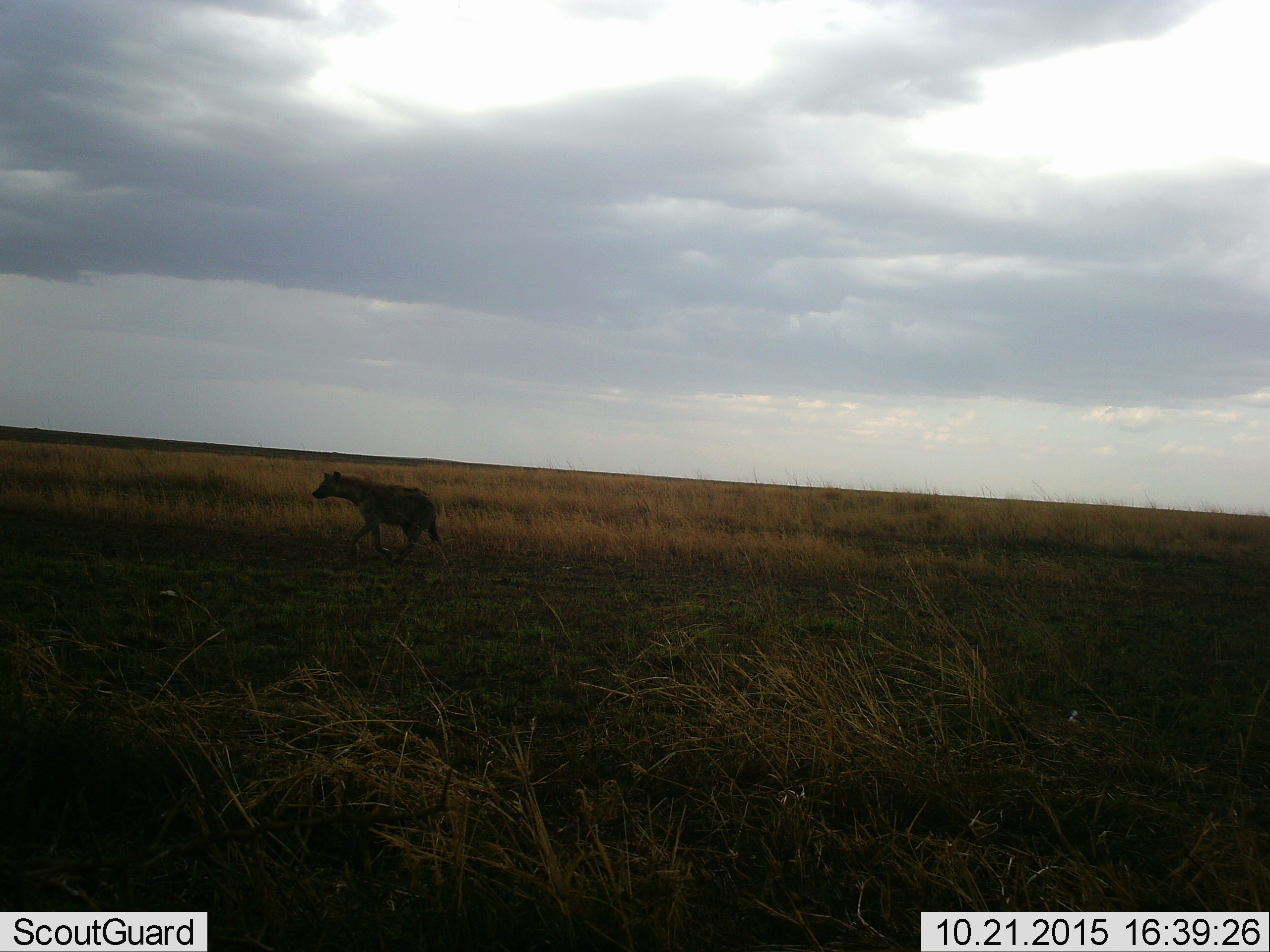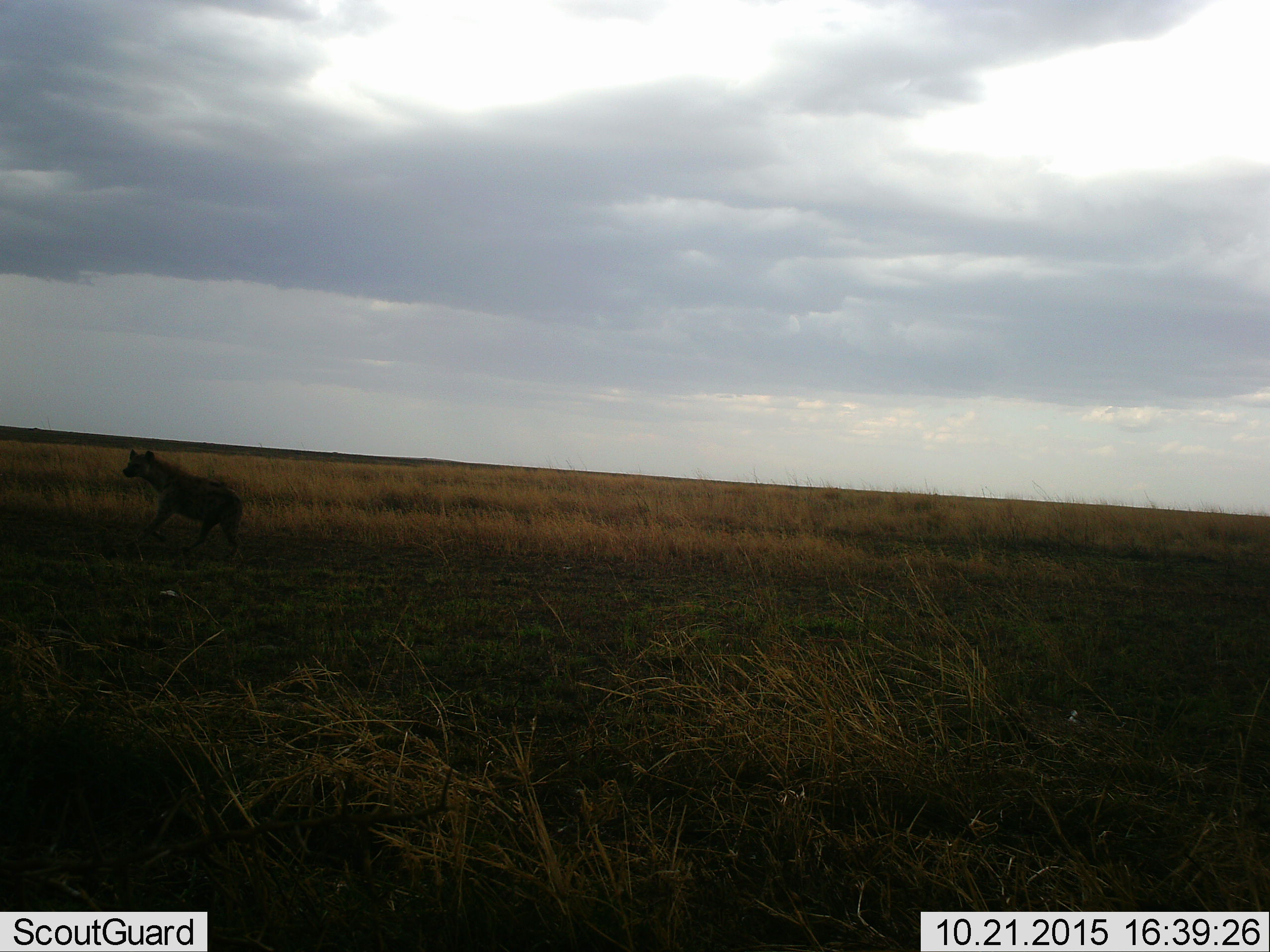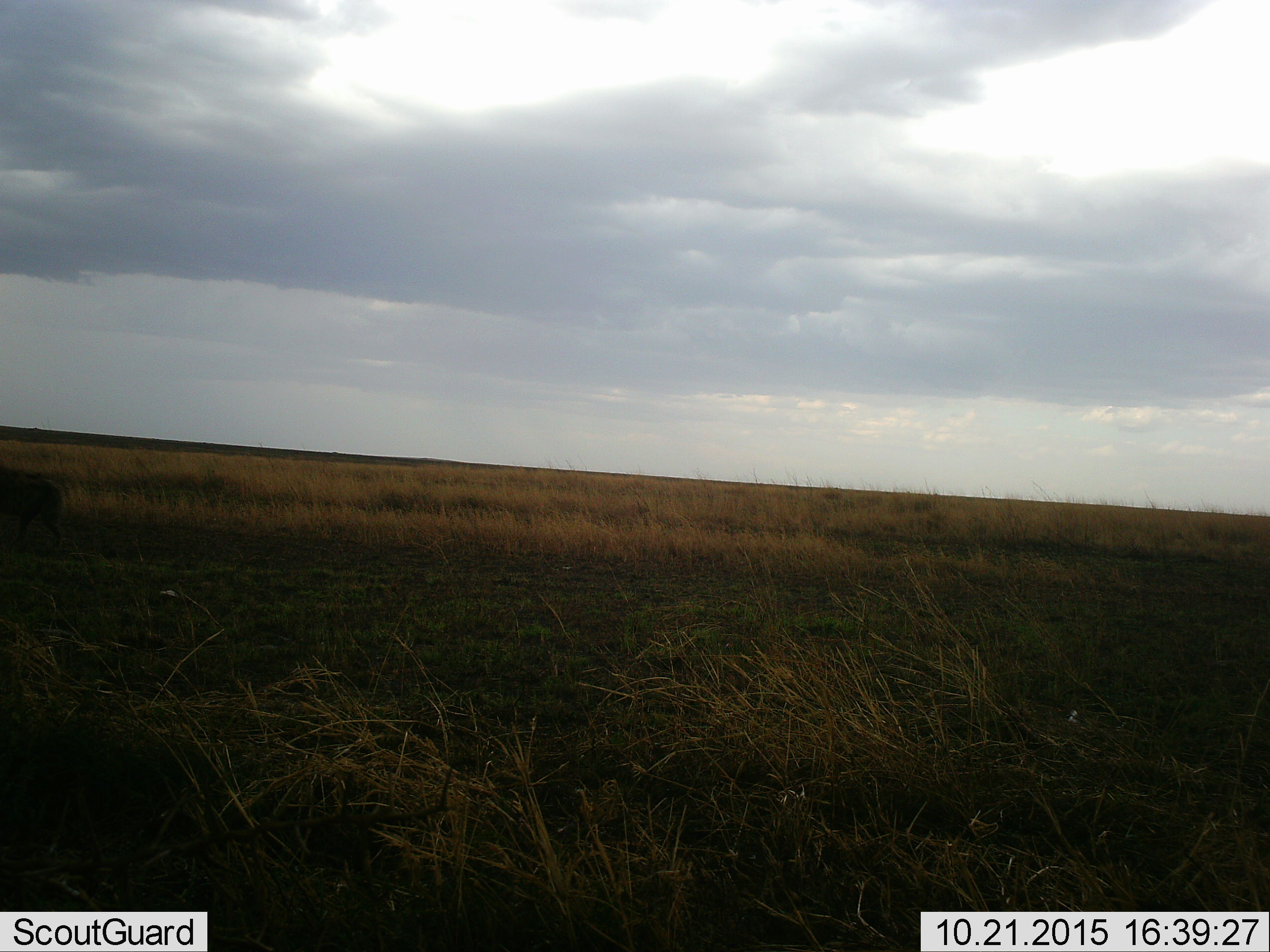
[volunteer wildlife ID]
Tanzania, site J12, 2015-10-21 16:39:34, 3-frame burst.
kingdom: Animalia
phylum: Chordata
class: Mammalia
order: Carnivora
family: Hyaenidae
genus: Crocuta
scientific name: Crocuta crocuta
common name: spotted hyena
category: hyenaspotted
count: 1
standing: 0%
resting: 0%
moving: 100%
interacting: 0%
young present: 0%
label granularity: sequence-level